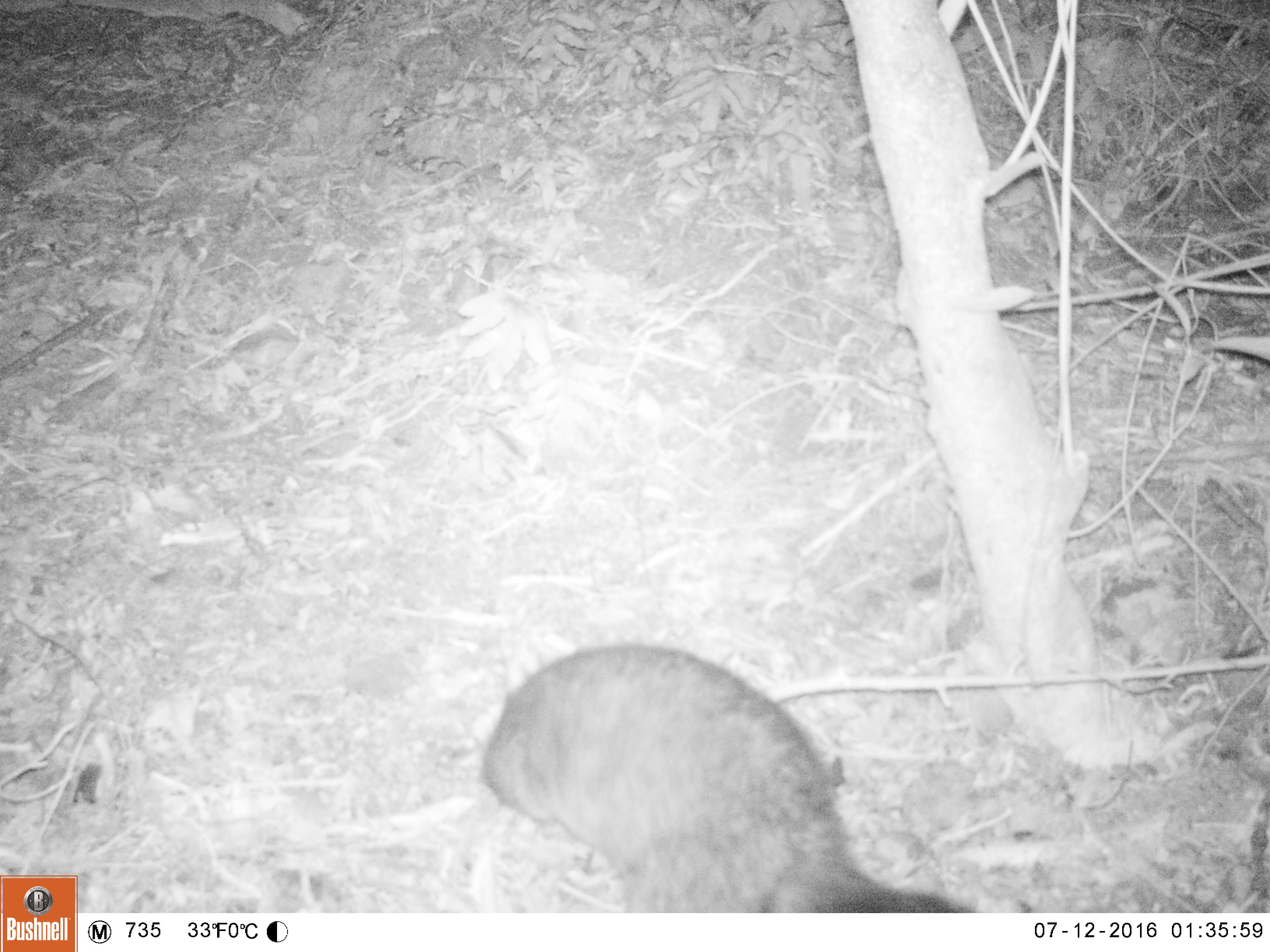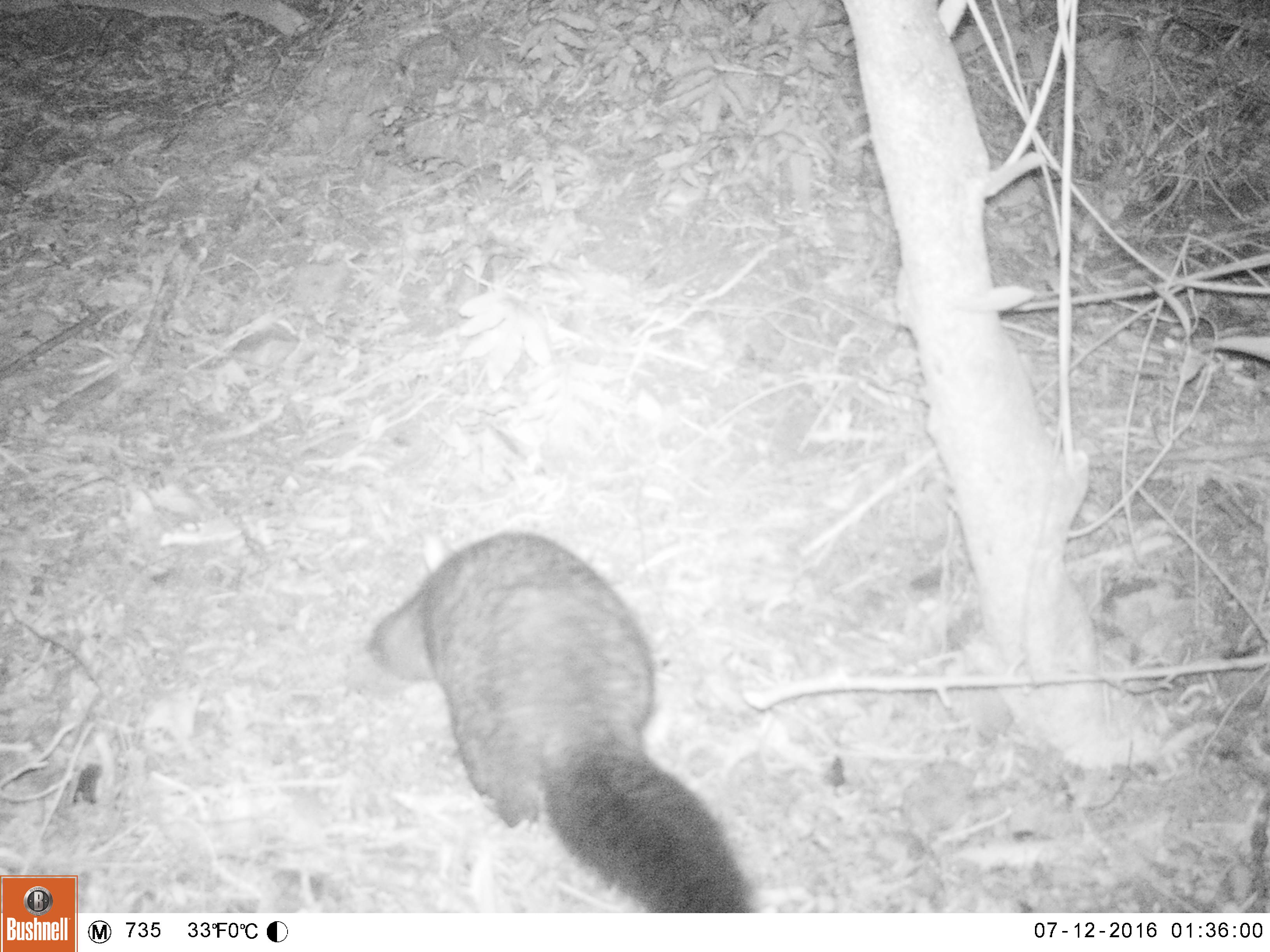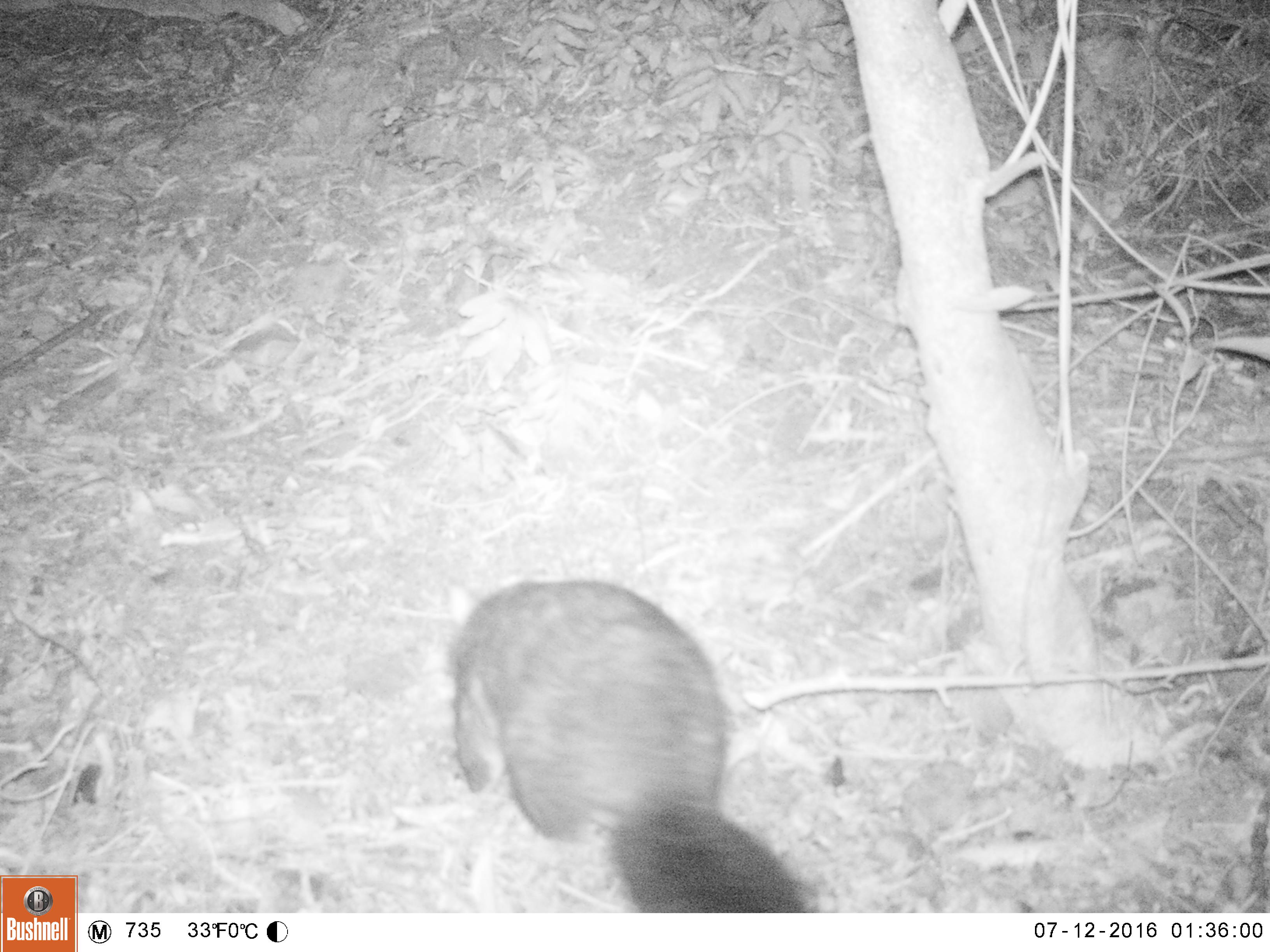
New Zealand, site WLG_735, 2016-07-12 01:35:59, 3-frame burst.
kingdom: Animalia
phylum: Chordata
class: Mammalia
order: Diprotodontia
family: Phalangeridae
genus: Trichosurus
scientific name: Trichosurus vulpecula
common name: common brushtail possum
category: possum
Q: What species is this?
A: Possum (common brushtail possum) (Trichosurus vulpecula).